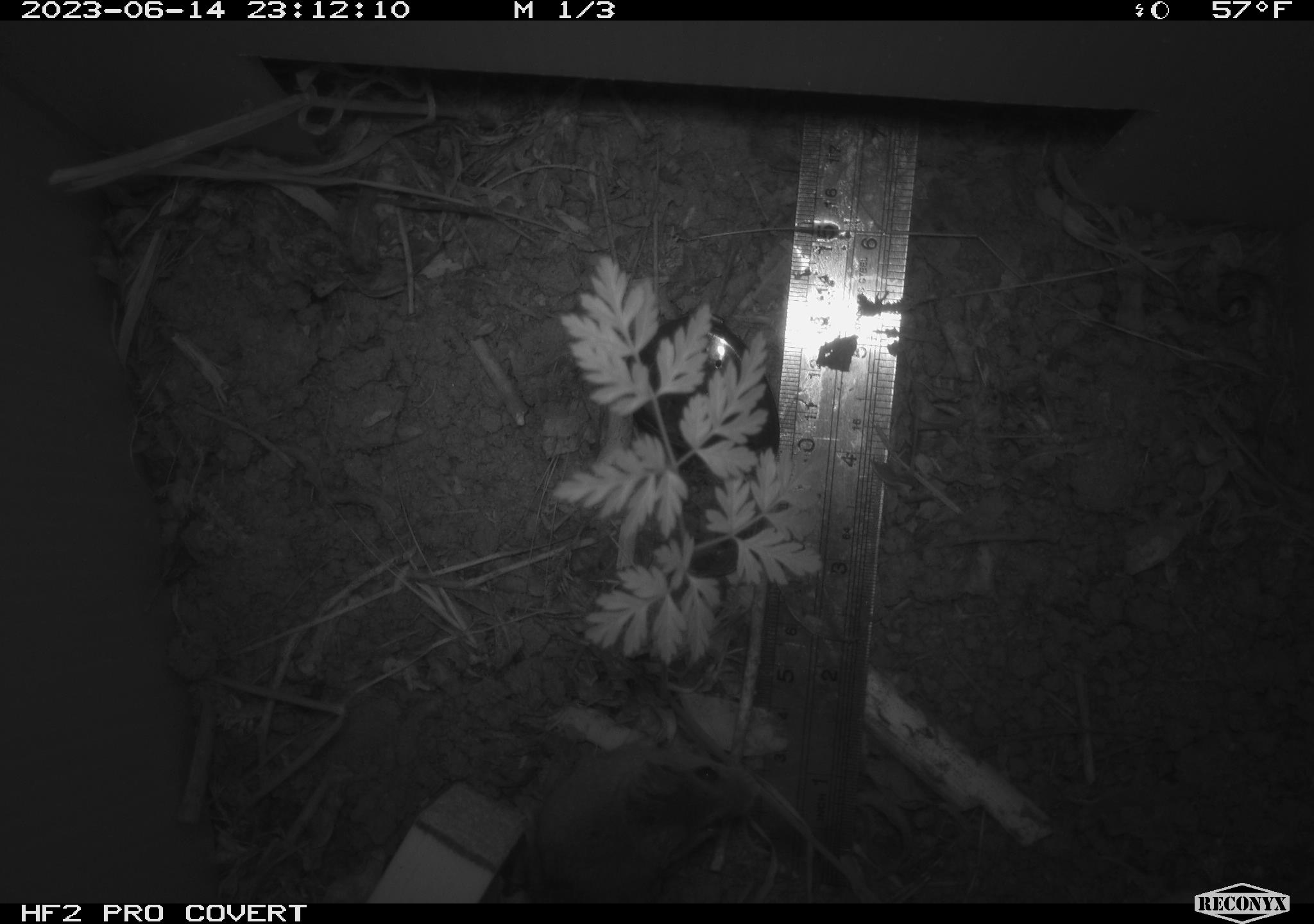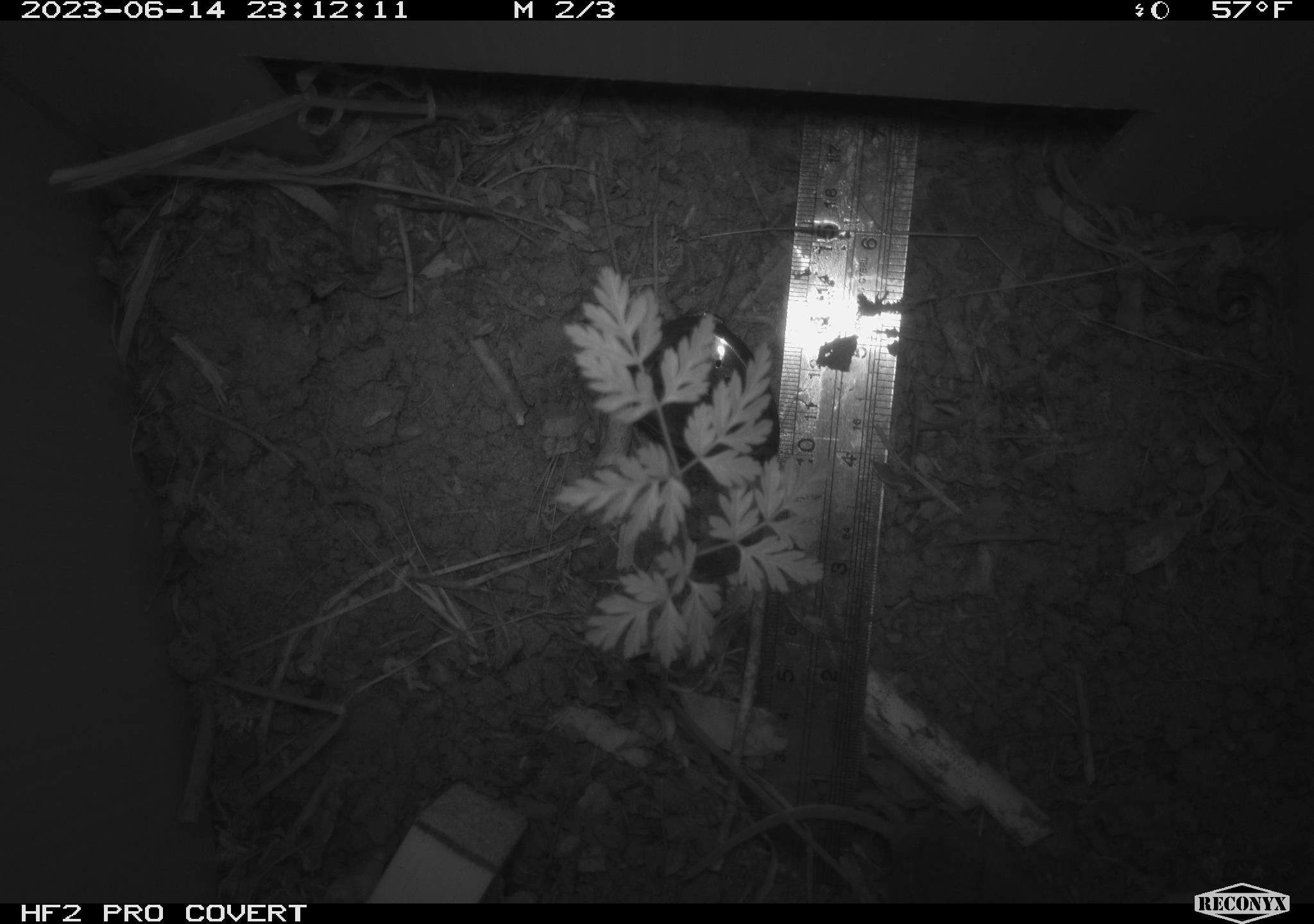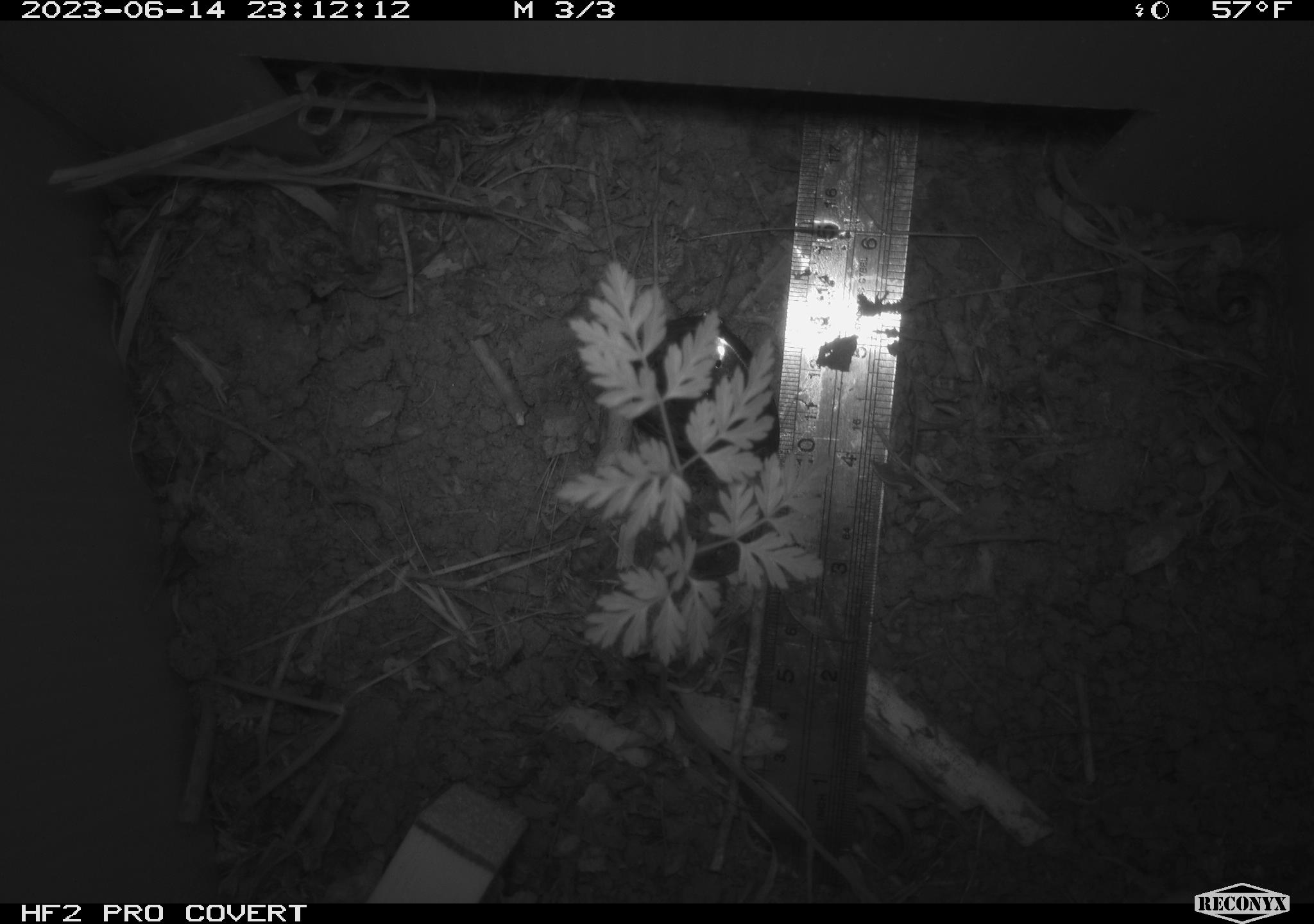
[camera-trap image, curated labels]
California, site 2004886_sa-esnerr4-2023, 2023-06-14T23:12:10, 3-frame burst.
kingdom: Animalia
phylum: Chordata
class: Mammalia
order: Rodentia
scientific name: Rodentia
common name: mouse species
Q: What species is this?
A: Mouse species (Rodentia).